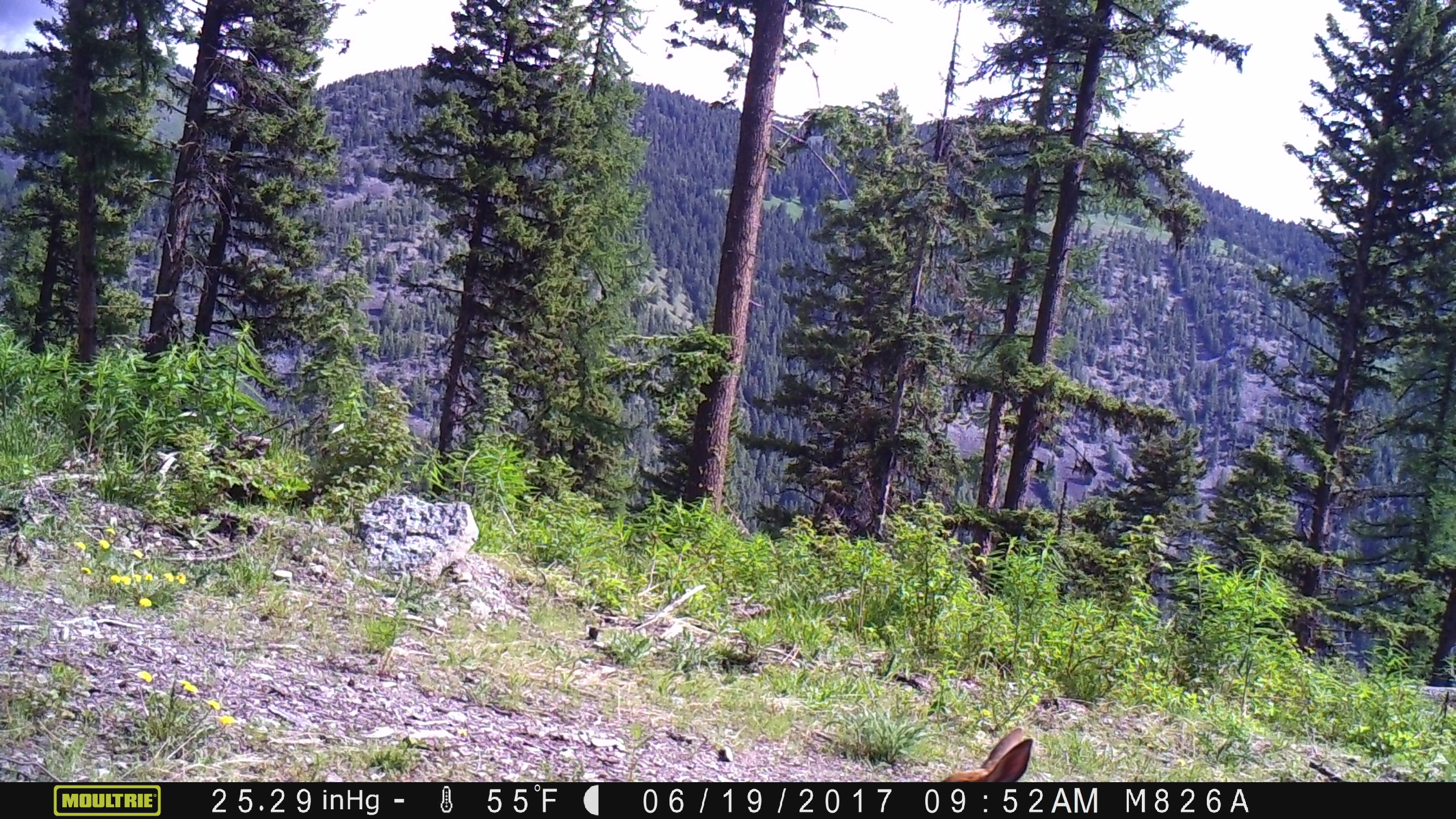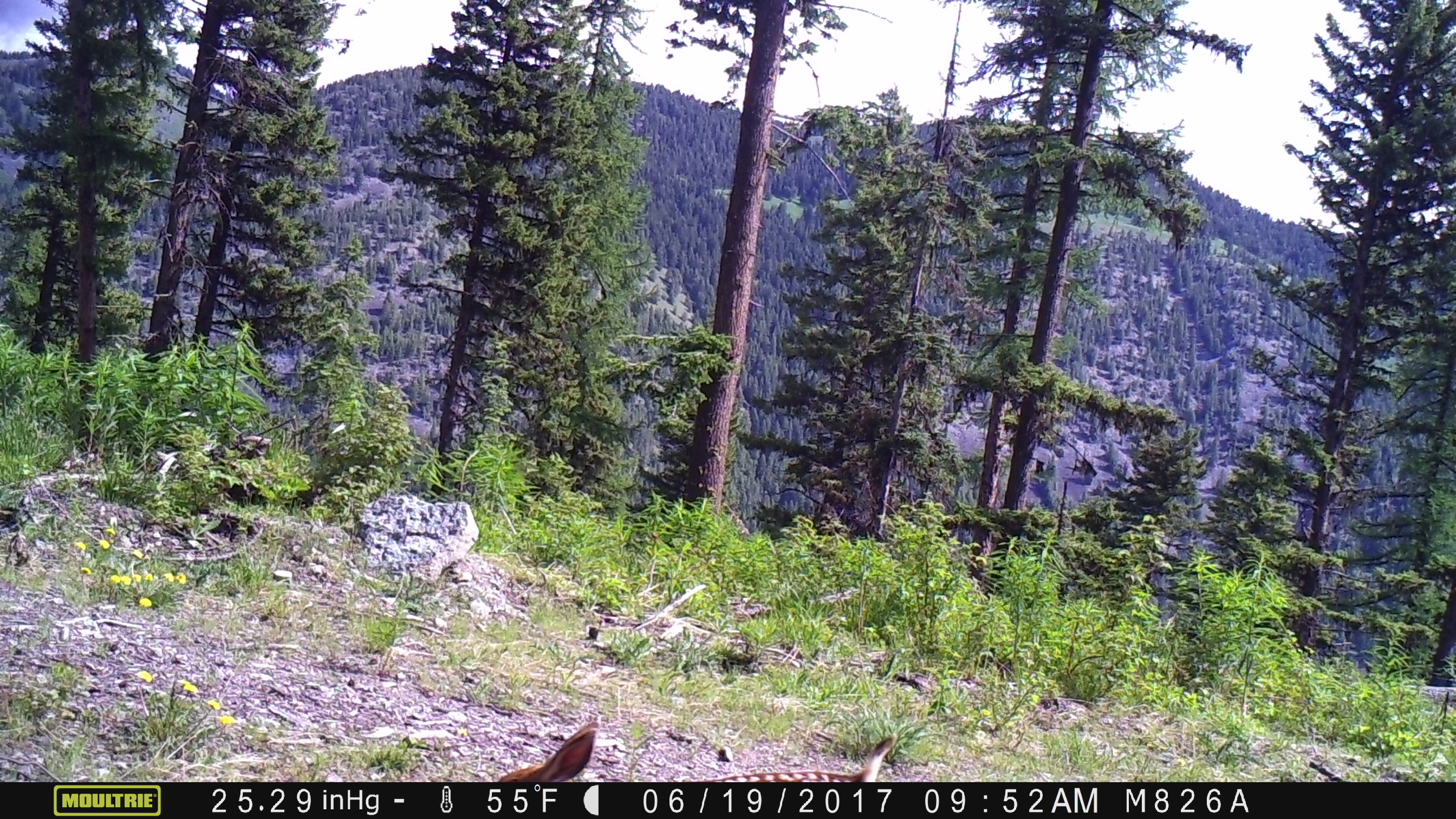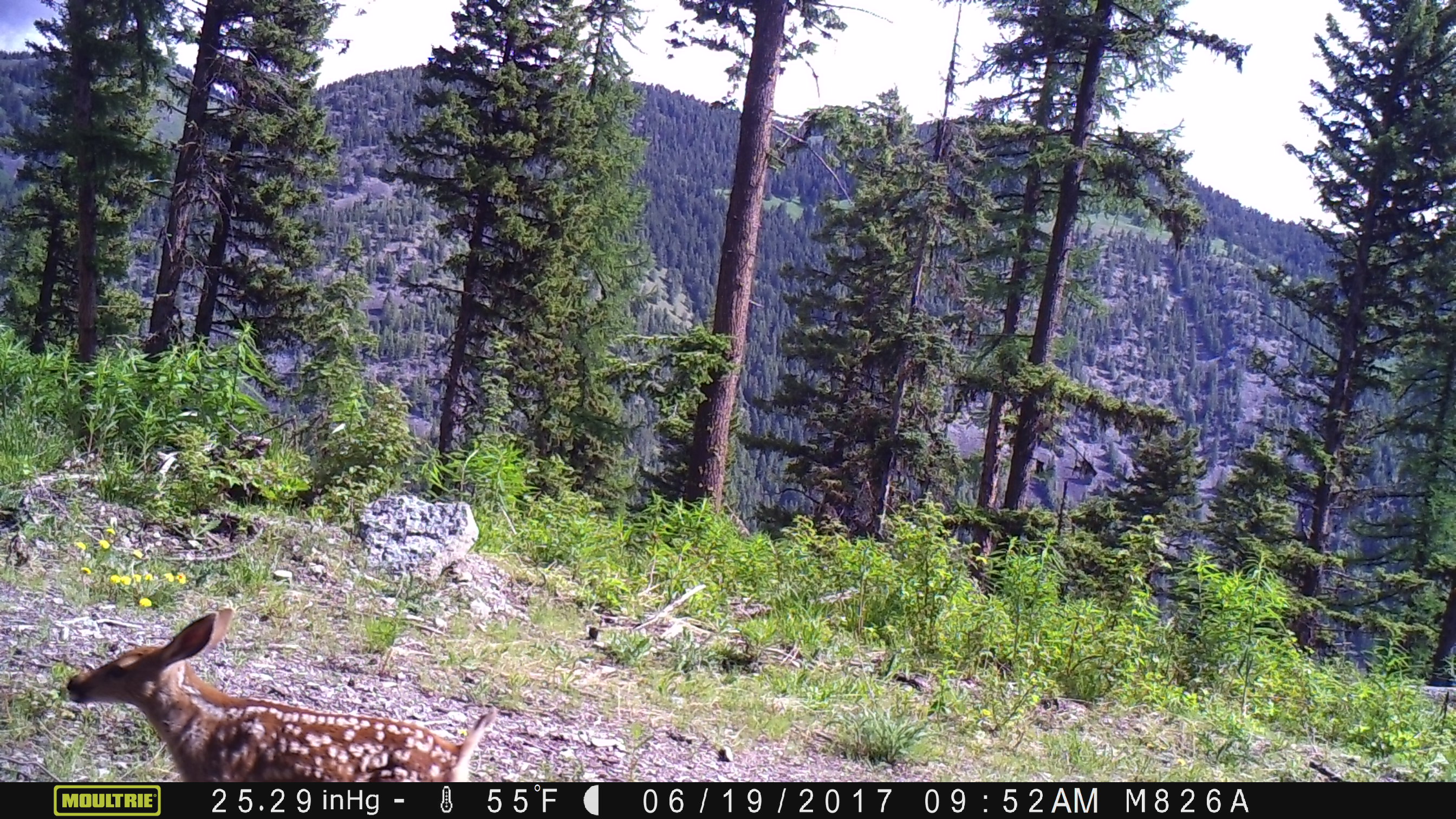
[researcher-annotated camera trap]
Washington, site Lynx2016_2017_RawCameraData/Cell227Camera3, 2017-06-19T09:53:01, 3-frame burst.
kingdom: Animalia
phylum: Chordata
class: Mammalia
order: Artiodactyla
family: Cervidae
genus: Odocoileus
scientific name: Odocoileus hemionus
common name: mule deer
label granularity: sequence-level